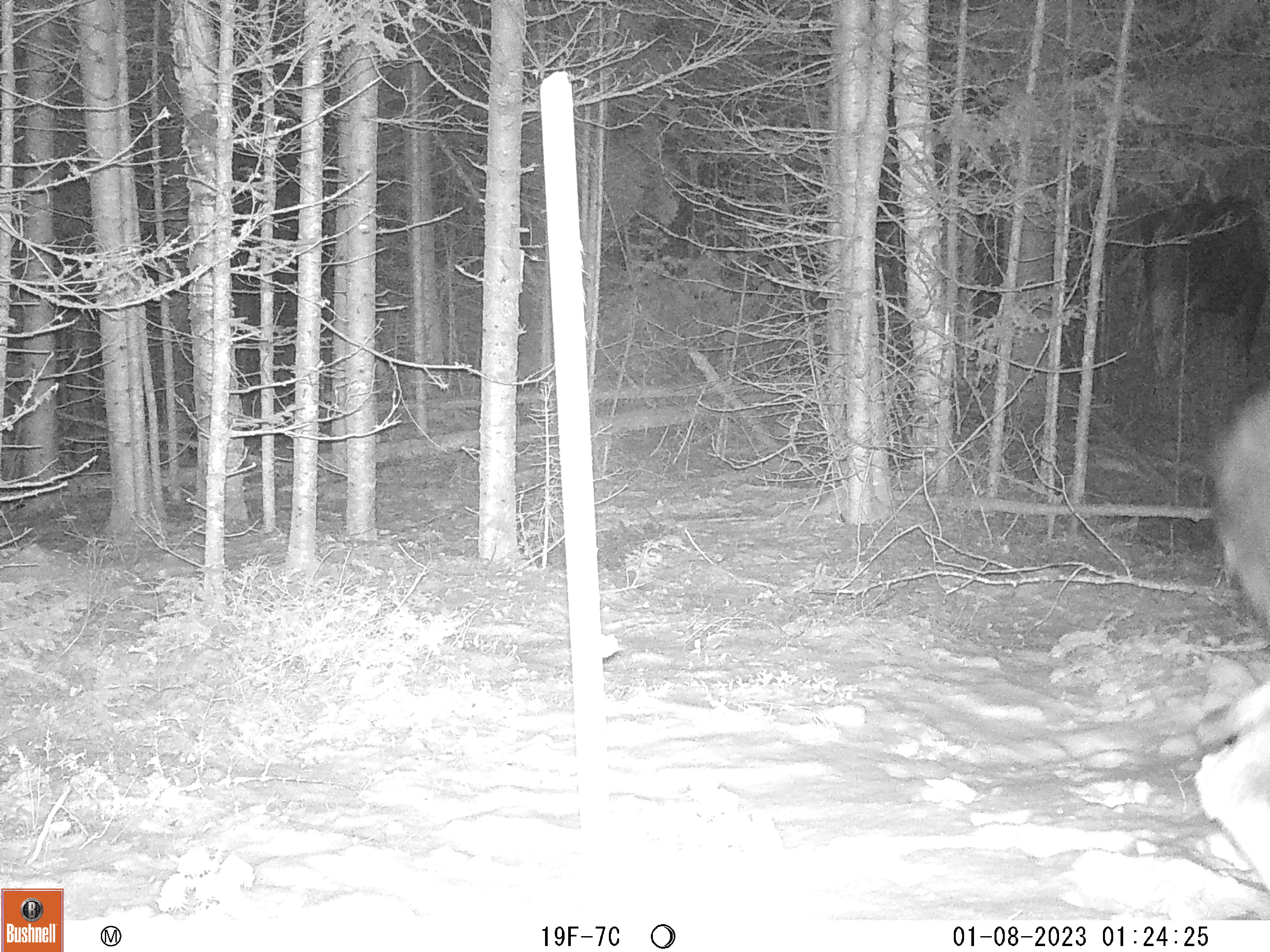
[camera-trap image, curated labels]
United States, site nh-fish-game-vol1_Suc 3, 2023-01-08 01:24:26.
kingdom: Animalia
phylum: Chordata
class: Mammalia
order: Artiodactyla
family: Cervidae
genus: Alces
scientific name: Alces alces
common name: moose